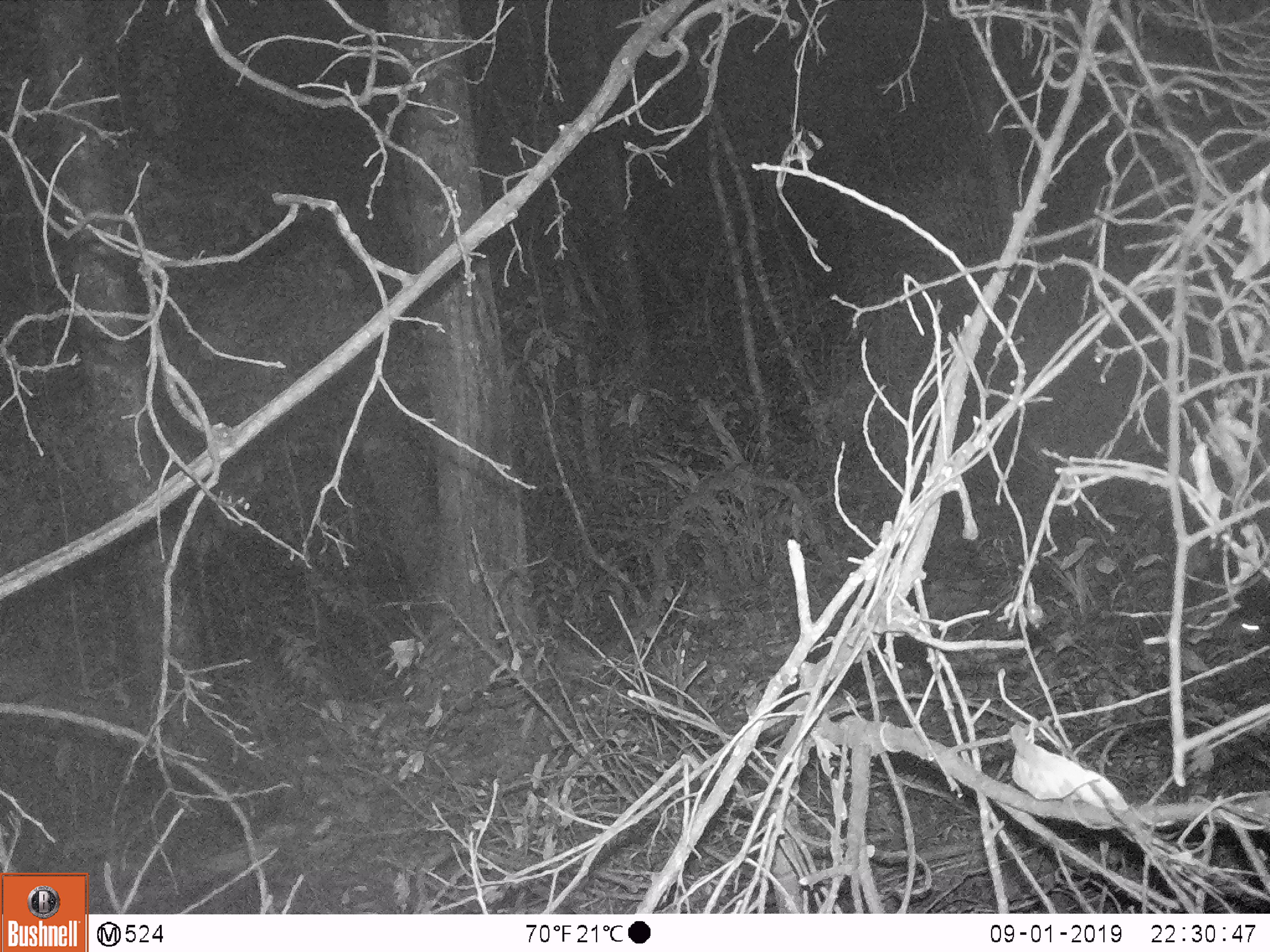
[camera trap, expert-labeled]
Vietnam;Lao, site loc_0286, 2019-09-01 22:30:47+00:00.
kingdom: Animalia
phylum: Chordata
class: Mammalia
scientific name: Mammalia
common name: mammal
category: unidentified small mammal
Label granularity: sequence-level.